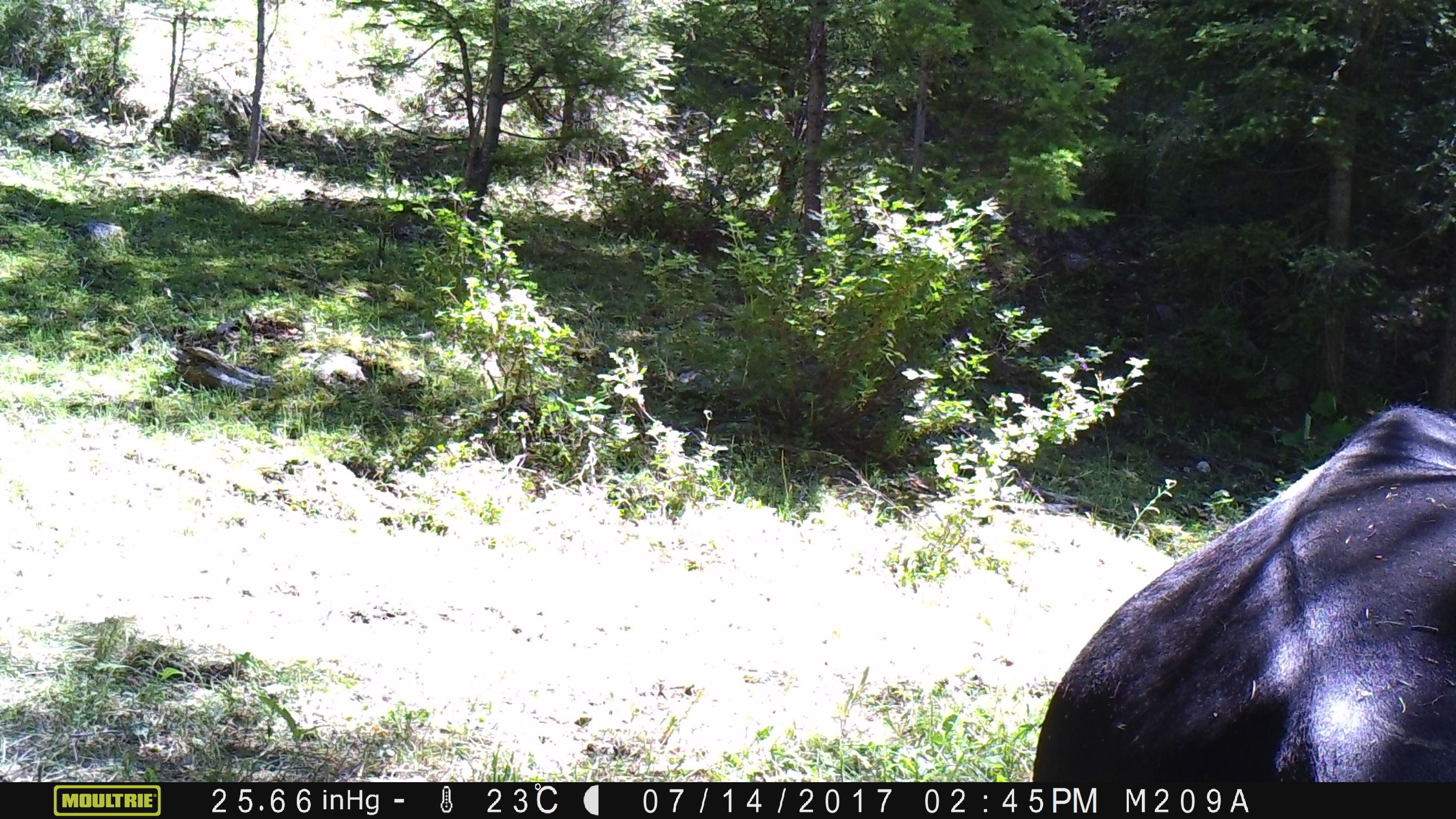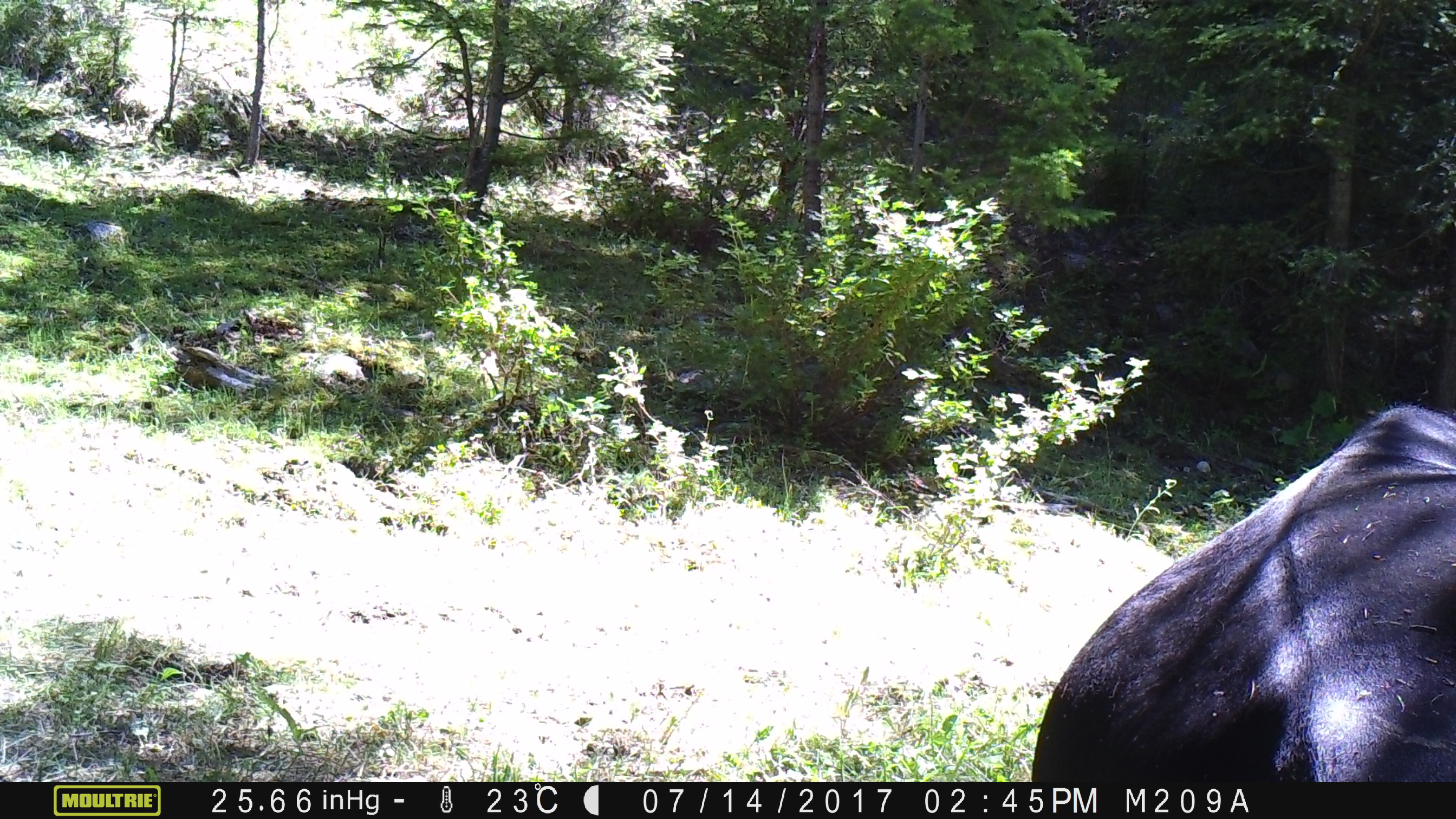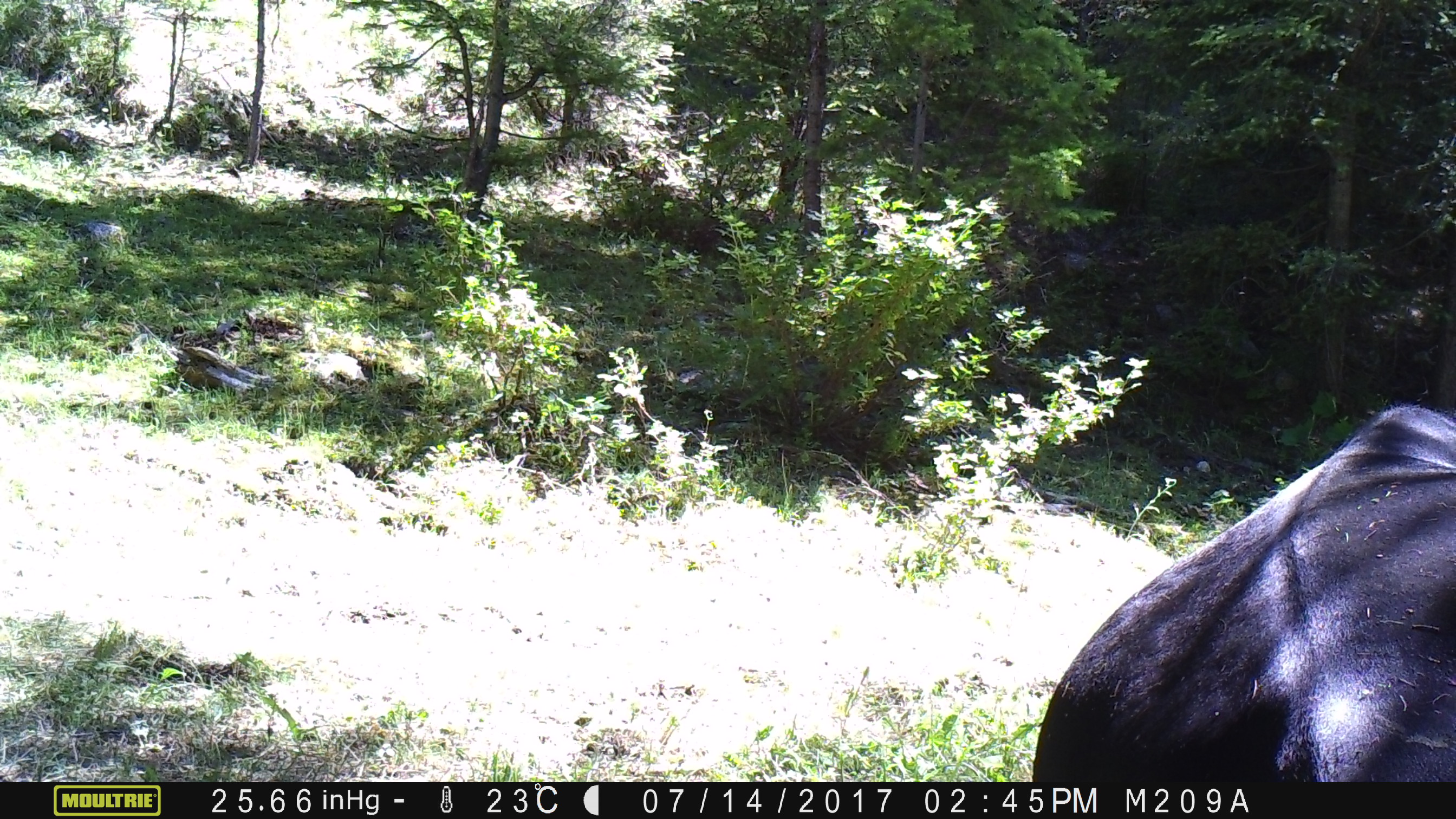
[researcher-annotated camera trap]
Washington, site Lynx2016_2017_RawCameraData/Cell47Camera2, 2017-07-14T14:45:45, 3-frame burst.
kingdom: Animalia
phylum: Chordata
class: Mammalia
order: Artiodactyla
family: Bovidae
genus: Bos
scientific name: Bos taurus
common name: domestic cattle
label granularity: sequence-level